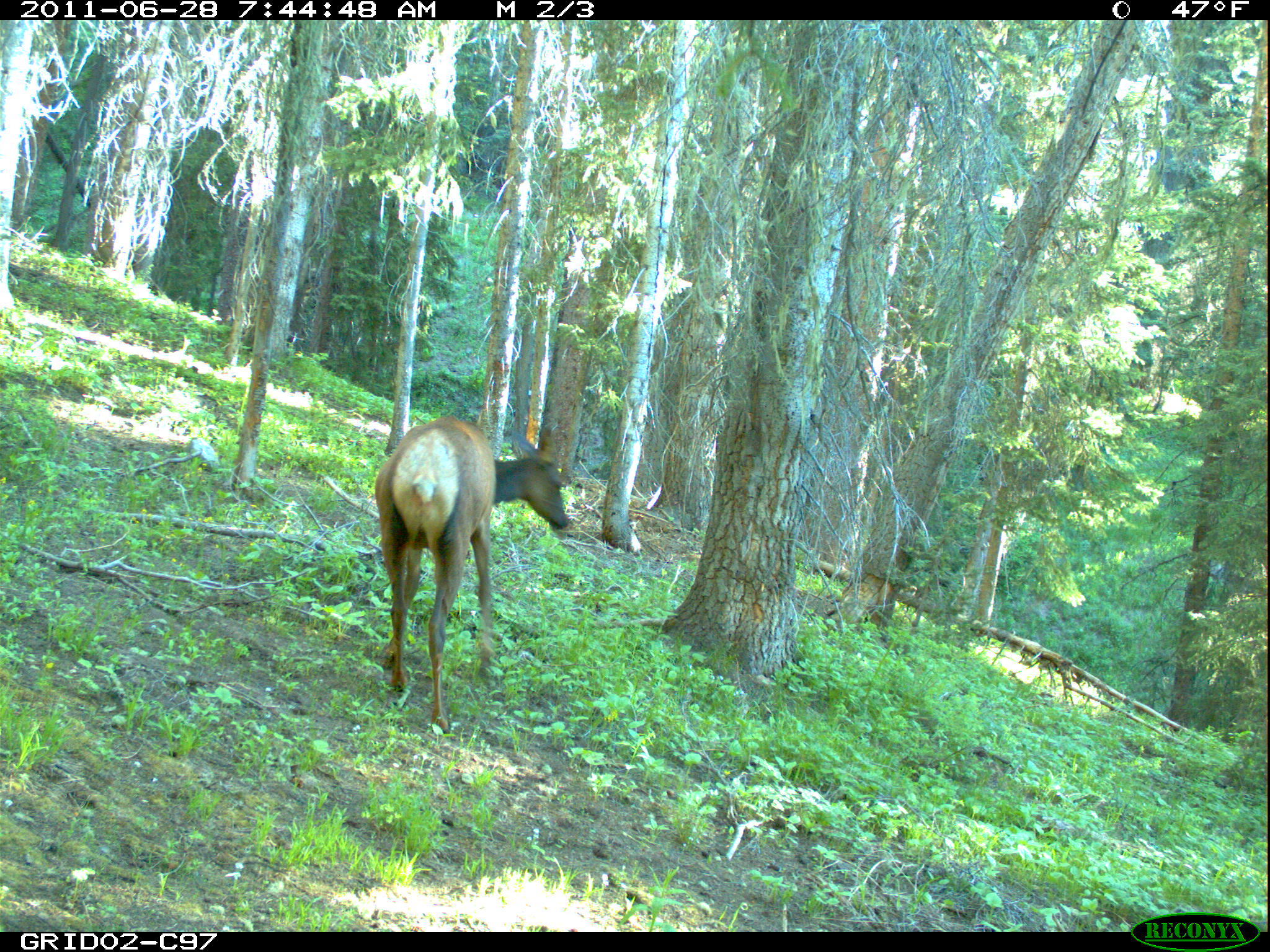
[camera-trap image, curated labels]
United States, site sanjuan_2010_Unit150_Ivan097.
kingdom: Animalia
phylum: Chordata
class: Mammalia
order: Artiodactyla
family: Cervidae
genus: Cervus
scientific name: Cervus elaphus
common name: red deer